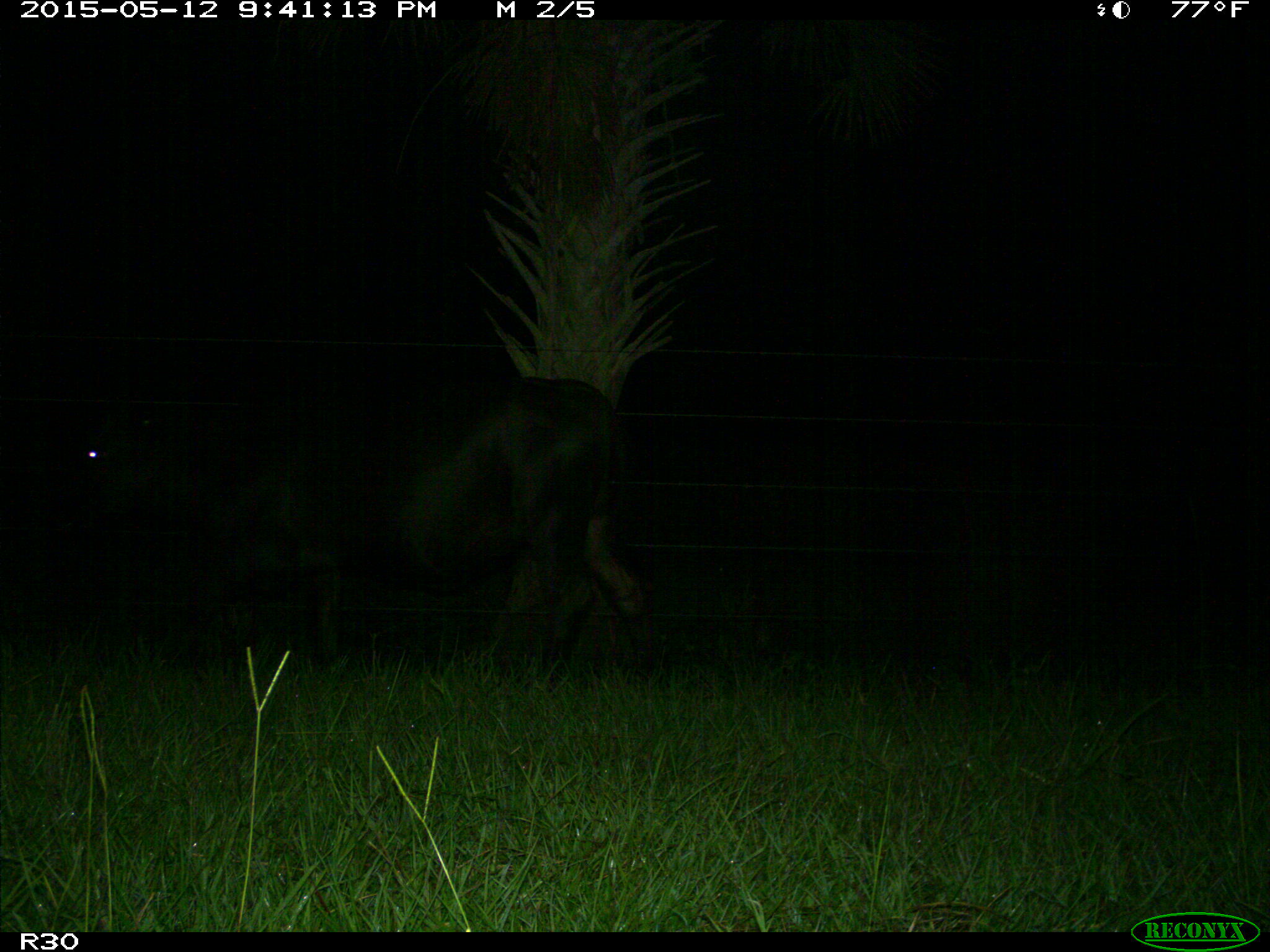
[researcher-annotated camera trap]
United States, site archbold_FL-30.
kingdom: Animalia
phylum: Chordata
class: Mammalia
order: Artiodactyla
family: Bovidae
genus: Bos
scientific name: Bos taurus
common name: domestic cow